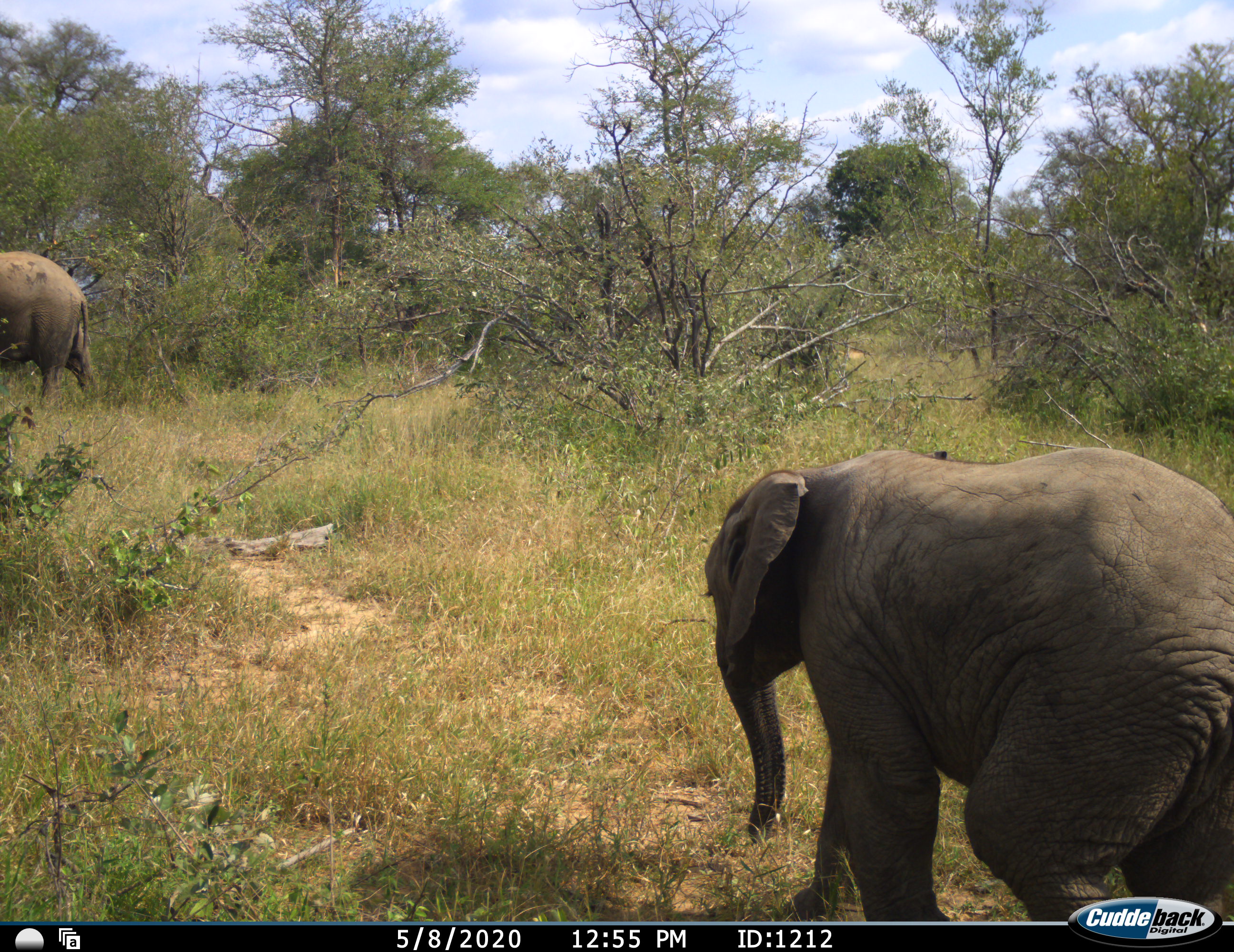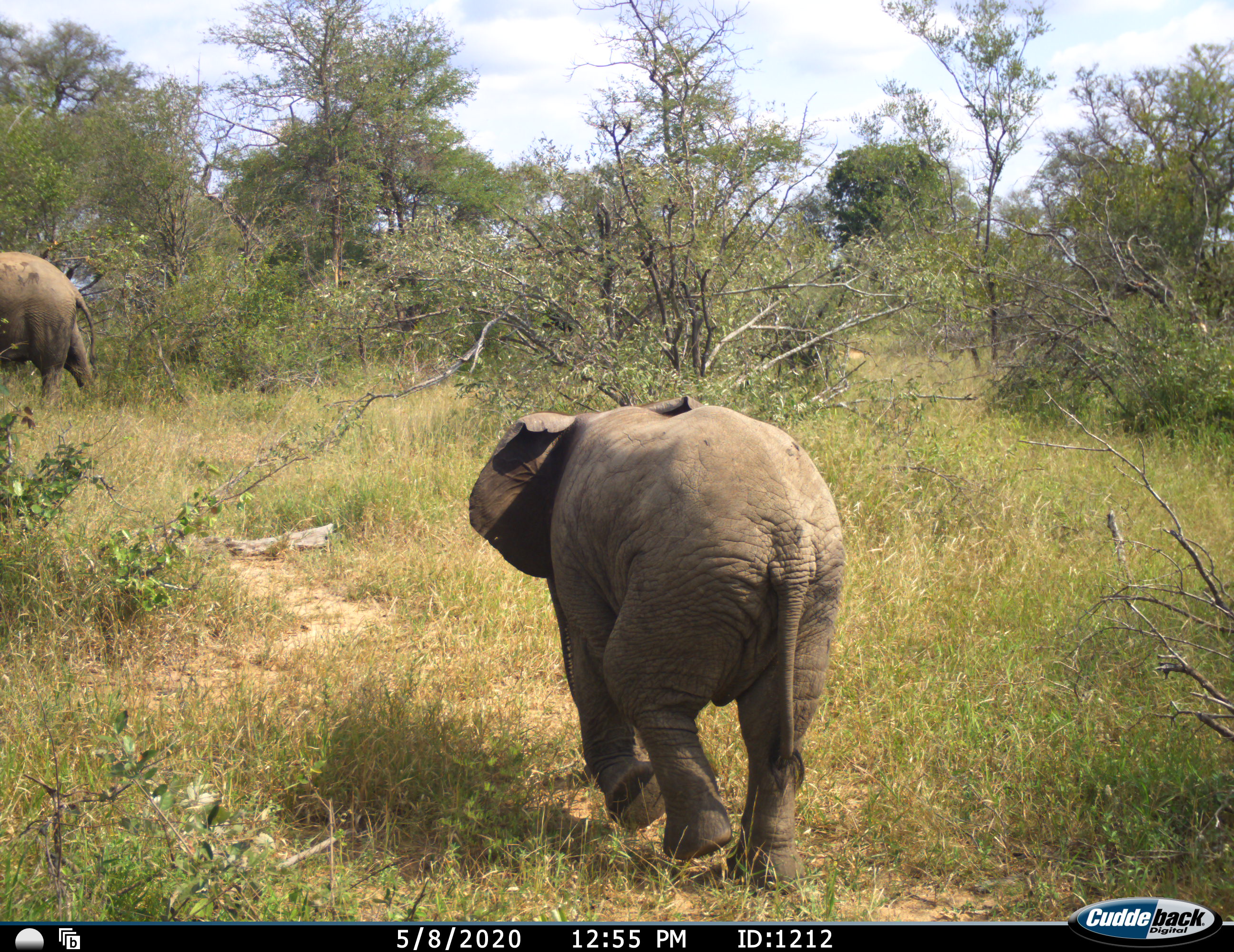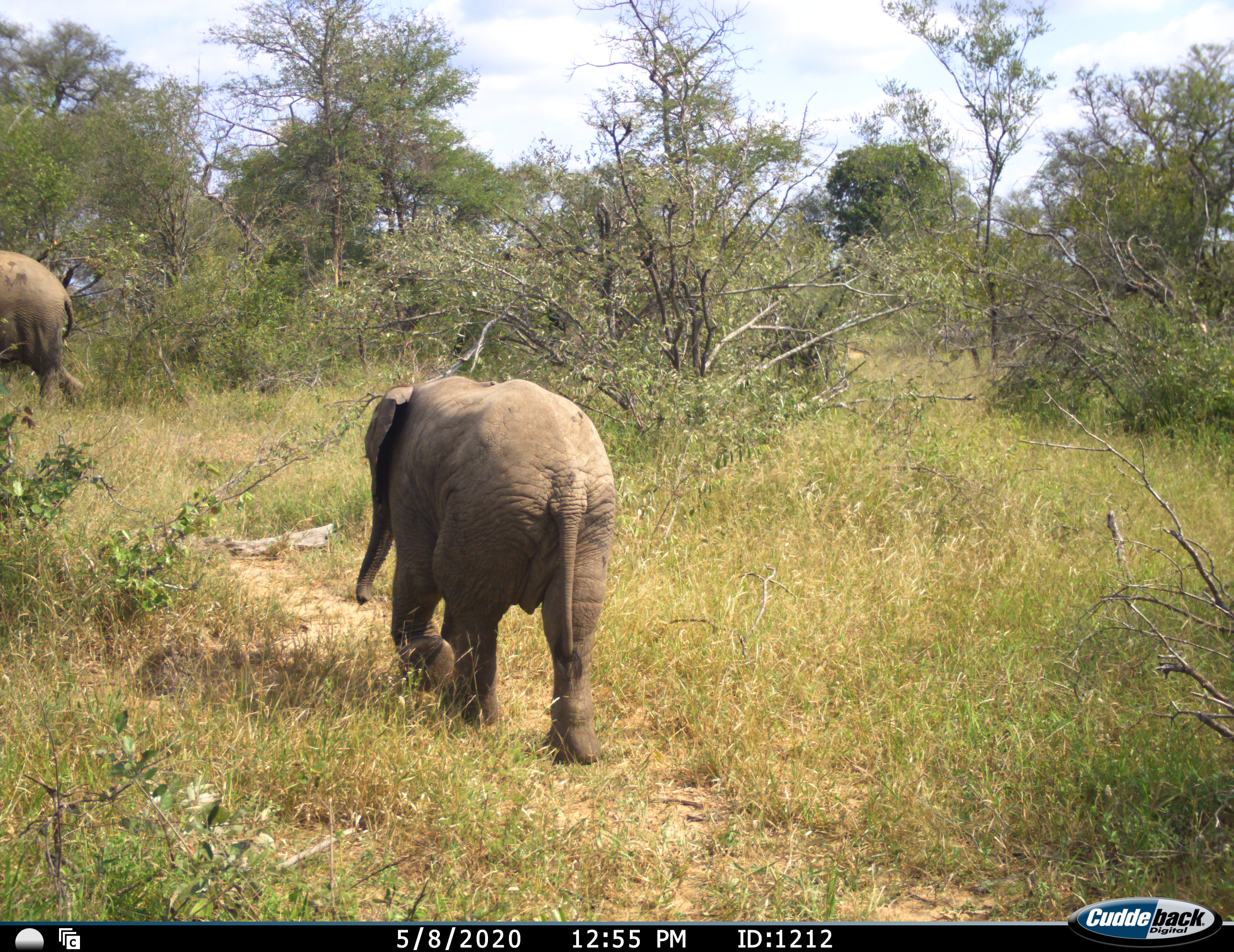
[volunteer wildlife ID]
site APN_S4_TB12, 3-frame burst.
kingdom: Animalia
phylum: Chordata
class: Mammalia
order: Proboscidea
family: Elephantidae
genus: Loxodonta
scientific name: Loxodonta africana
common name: african bush elephant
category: elephant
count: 2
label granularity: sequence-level